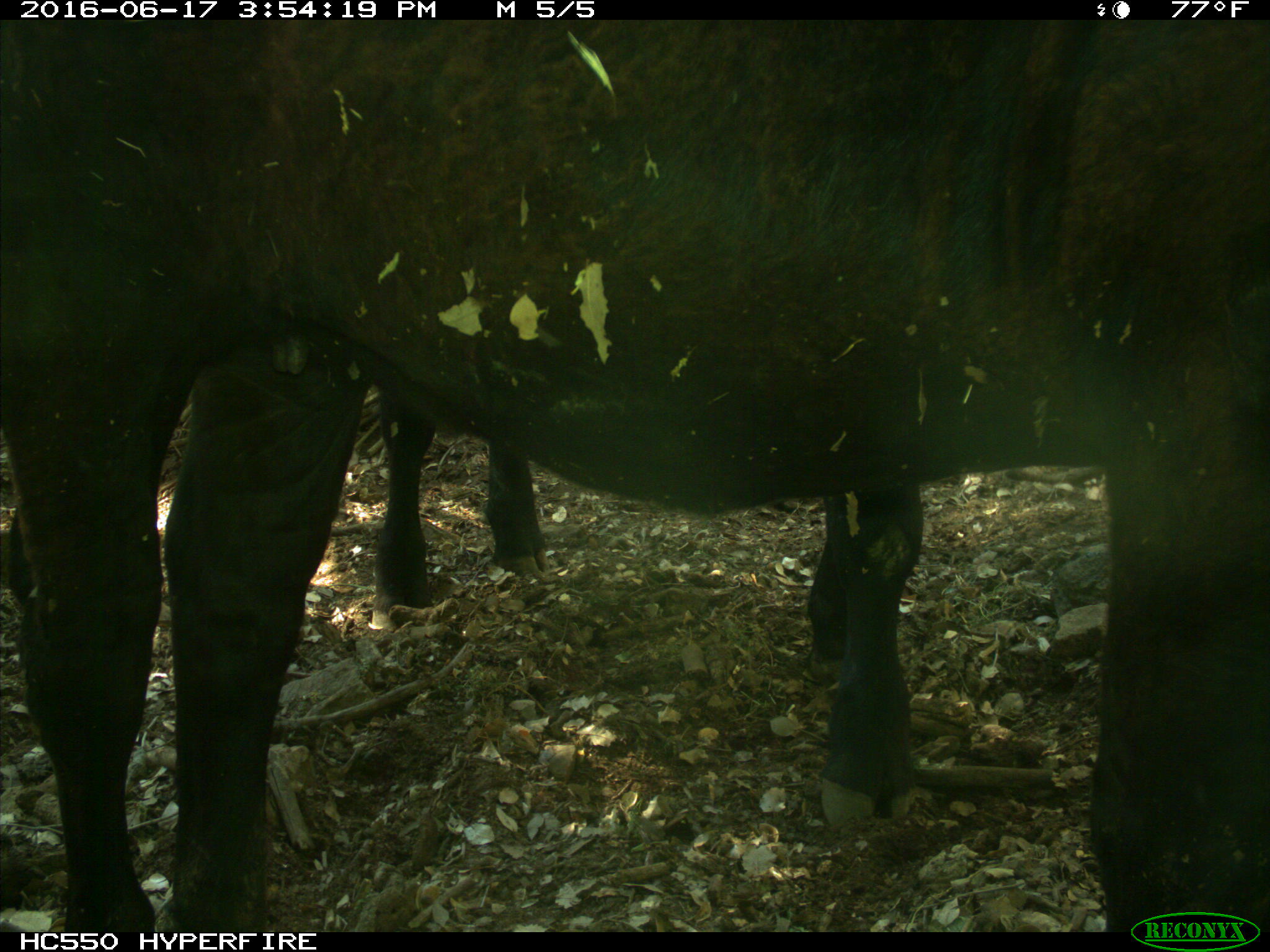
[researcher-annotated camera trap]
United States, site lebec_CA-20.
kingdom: Animalia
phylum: Chordata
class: Mammalia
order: Artiodactyla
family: Bovidae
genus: Bos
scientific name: Bos taurus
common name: domestic cow